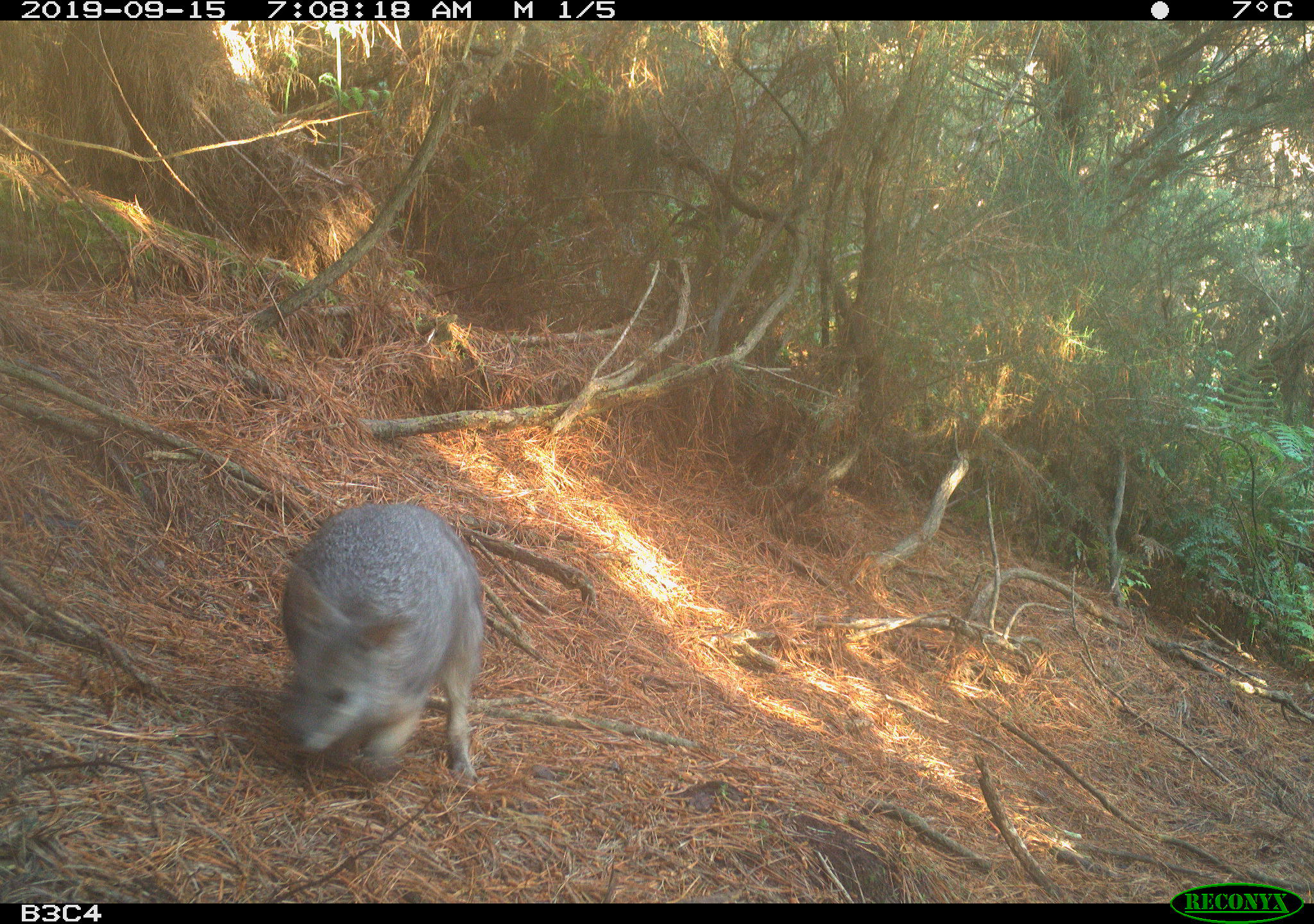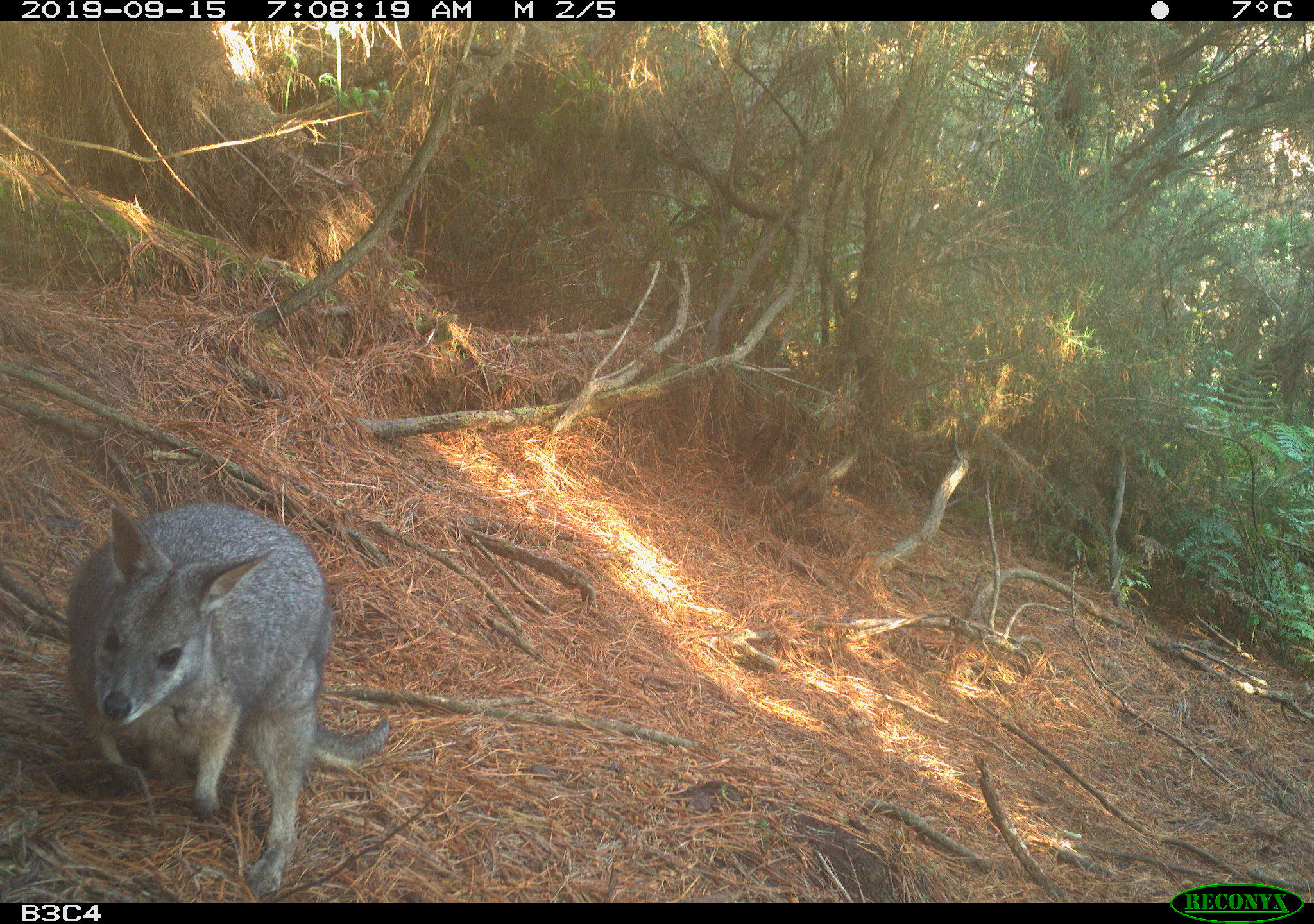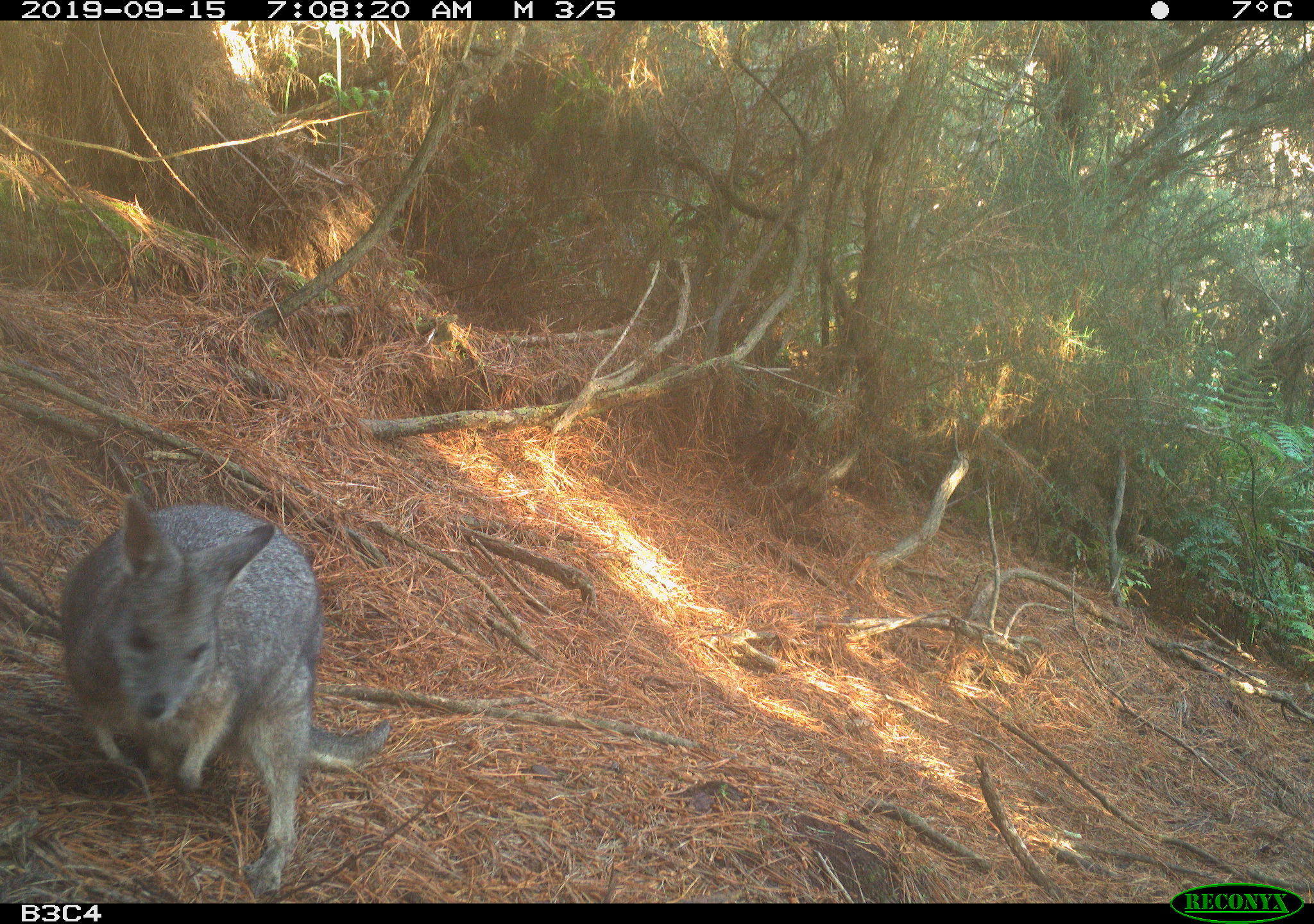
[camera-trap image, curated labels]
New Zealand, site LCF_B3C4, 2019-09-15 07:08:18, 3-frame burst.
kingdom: Animalia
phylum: Chordata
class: Mammalia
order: Diprotodontia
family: Macropodidae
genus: Notamacropus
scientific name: Notamacropus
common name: wallaby